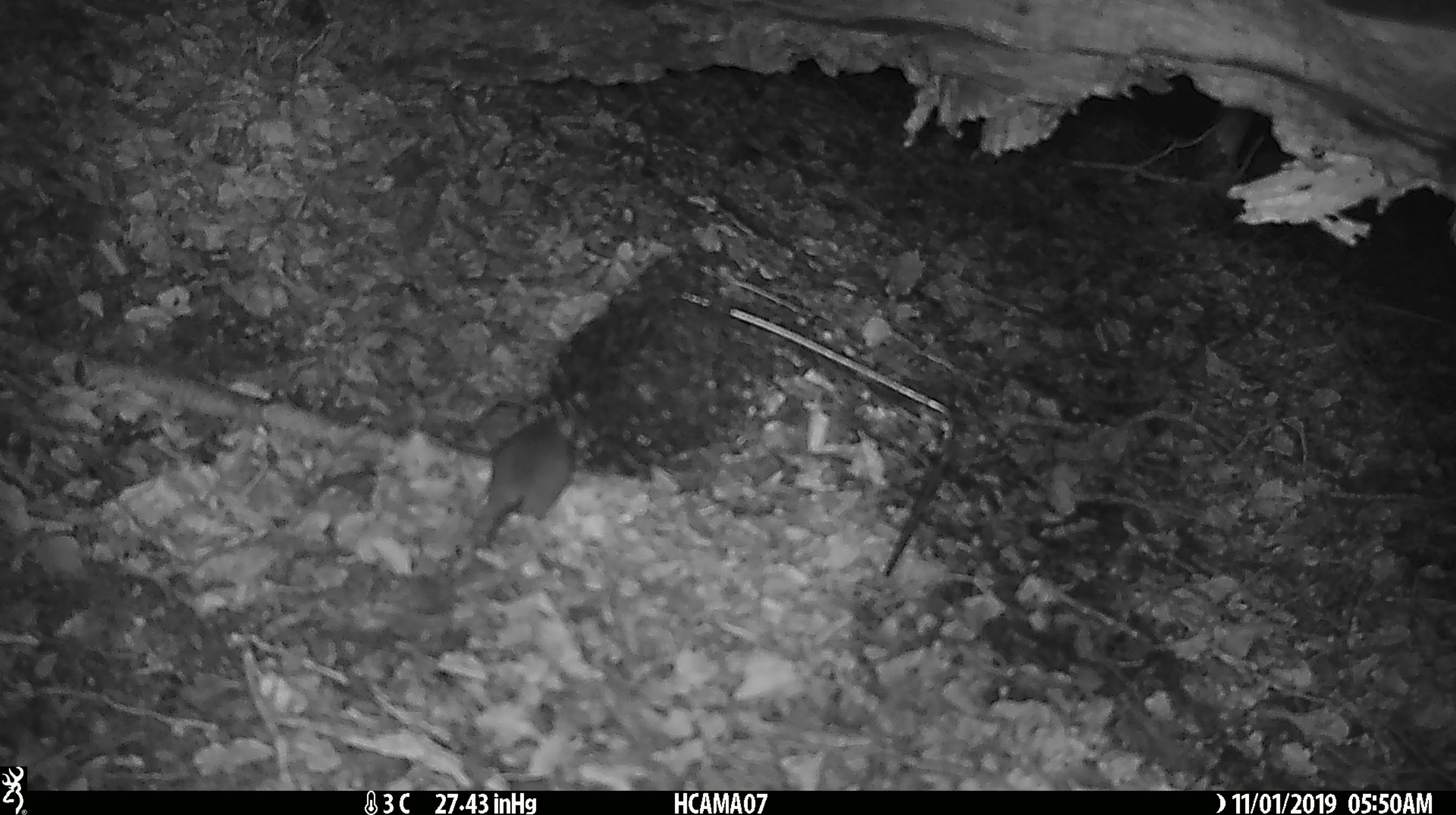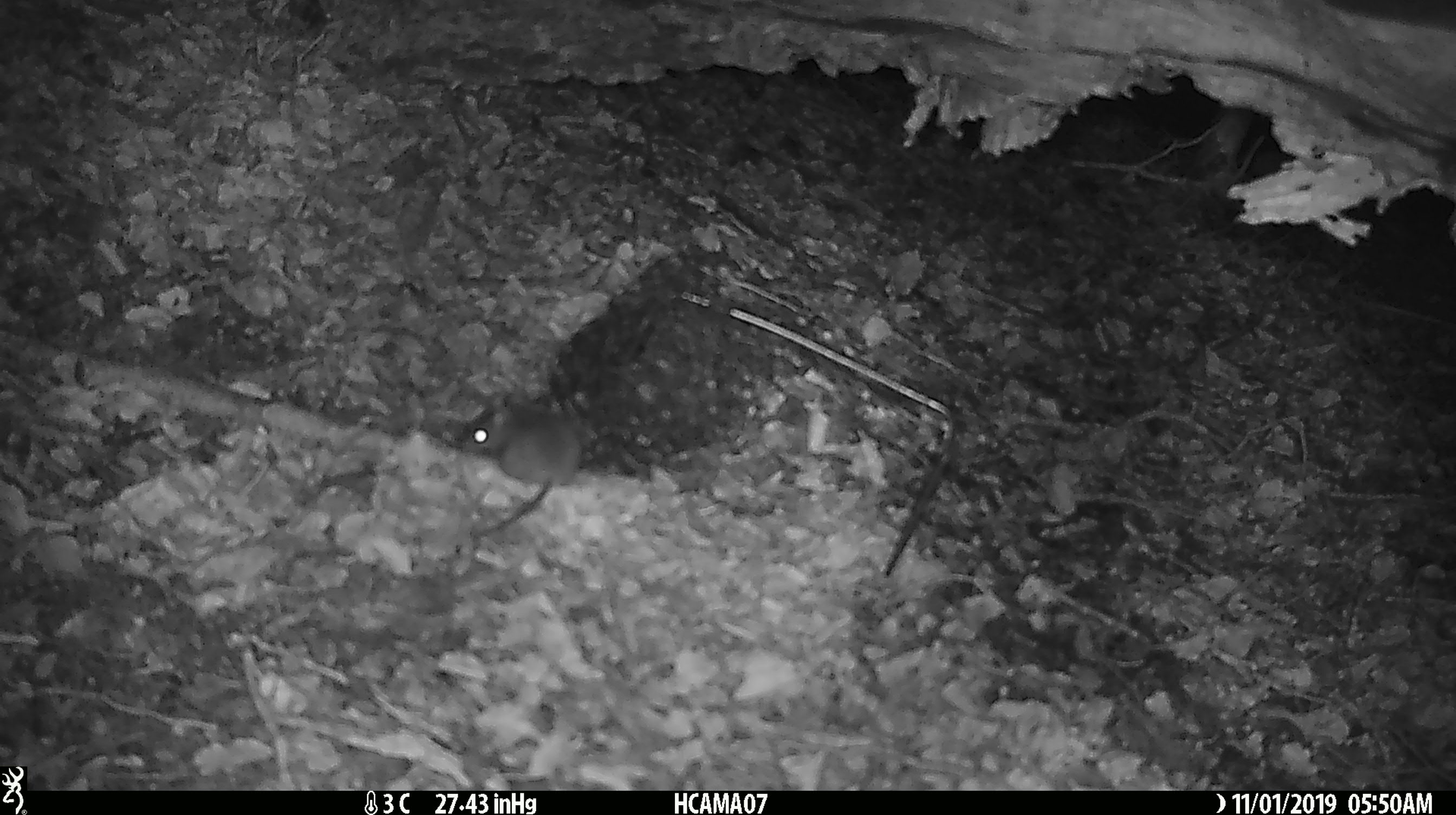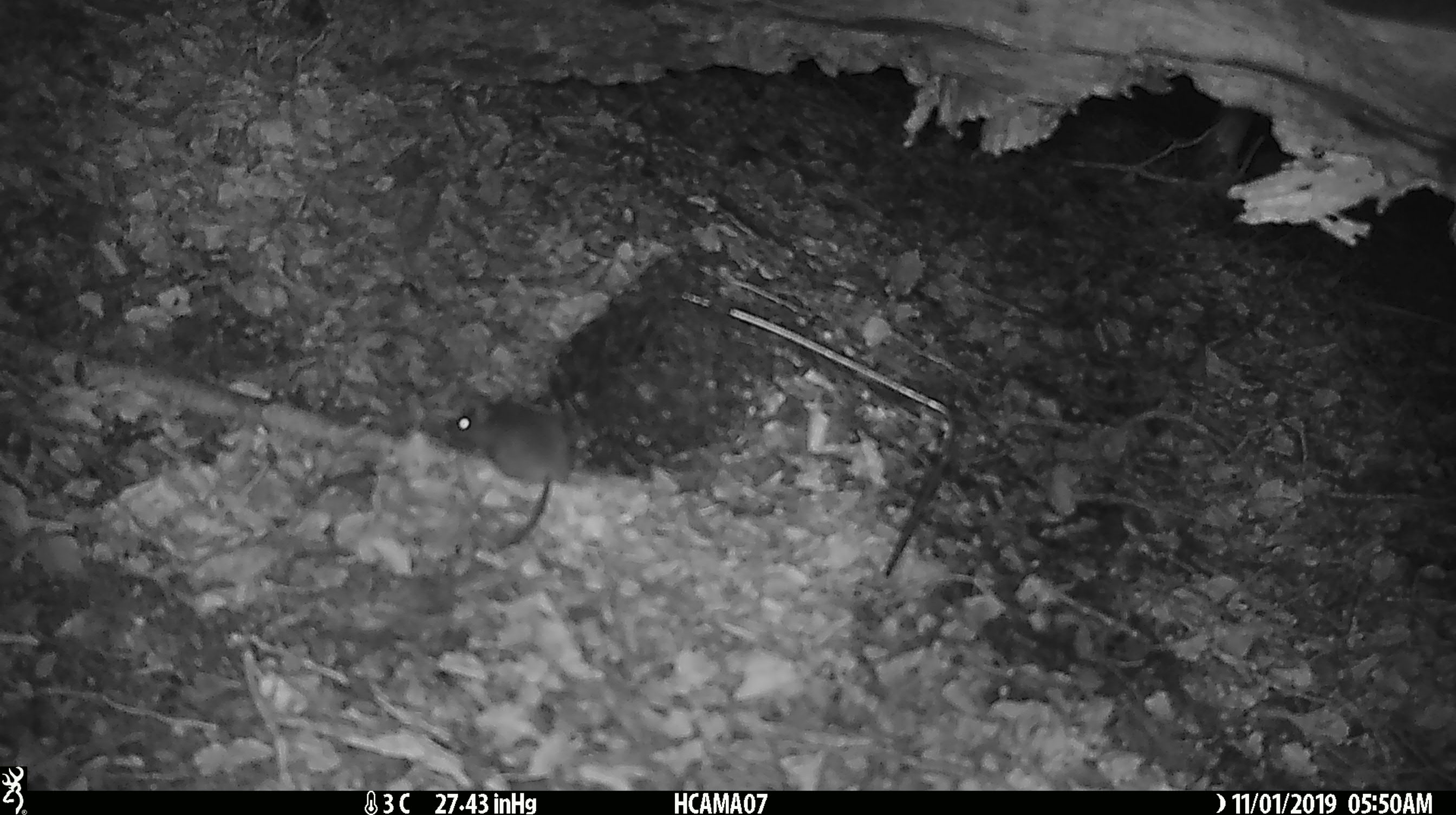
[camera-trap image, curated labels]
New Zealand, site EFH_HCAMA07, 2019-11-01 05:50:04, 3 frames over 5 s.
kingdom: Animalia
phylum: Chordata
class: Mammalia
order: Rodentia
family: Muridae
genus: Mus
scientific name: Mus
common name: mouse